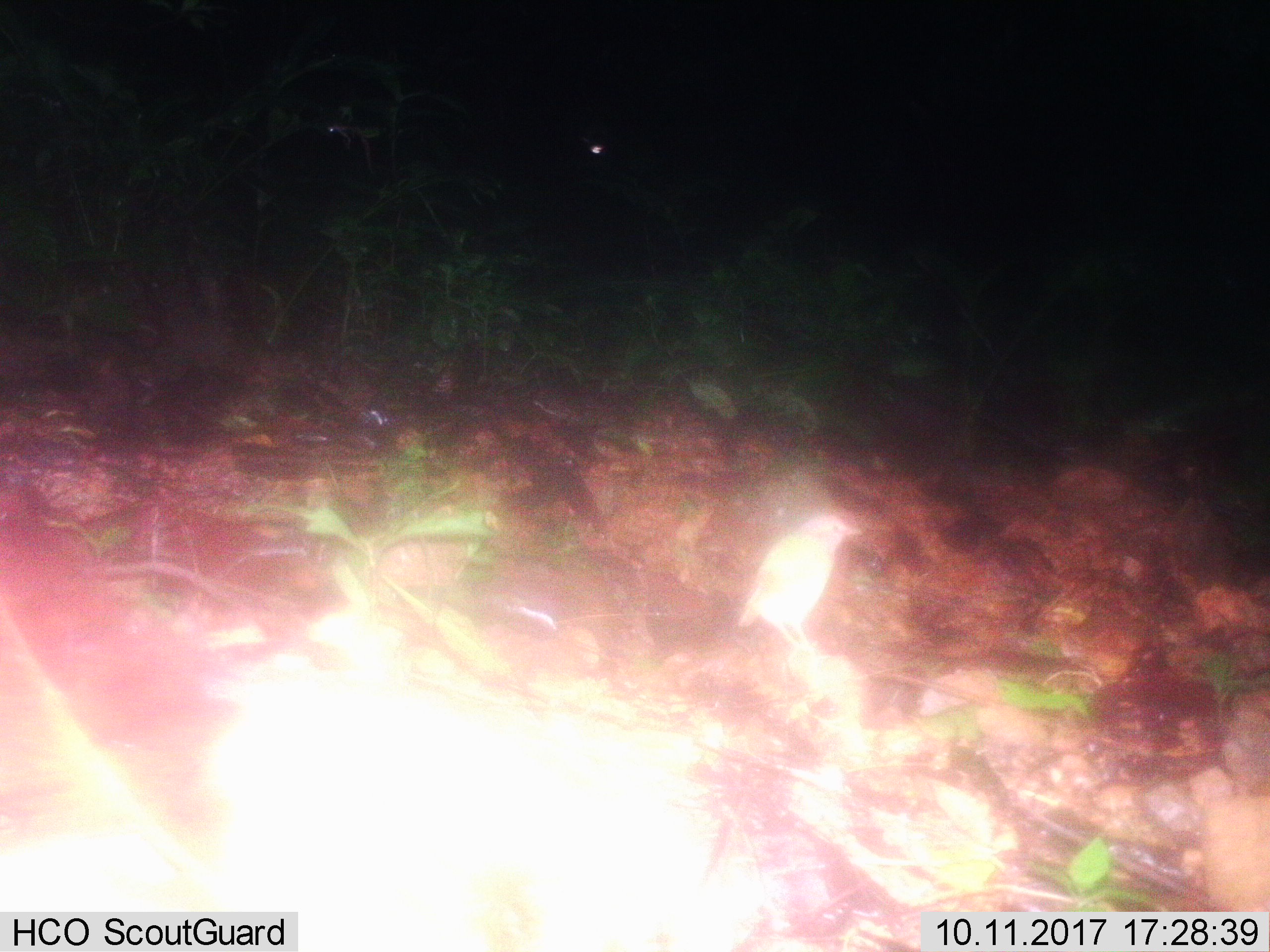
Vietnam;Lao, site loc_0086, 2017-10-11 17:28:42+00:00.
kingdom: Animalia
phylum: Chordata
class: Aves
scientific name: Aves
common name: bird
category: unidentified bird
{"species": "unidentified bird (bird) (Aves)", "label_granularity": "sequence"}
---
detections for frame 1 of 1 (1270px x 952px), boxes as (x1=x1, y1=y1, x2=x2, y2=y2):
unidentified bird: (x1=736, y1=512, x2=862, y2=654)